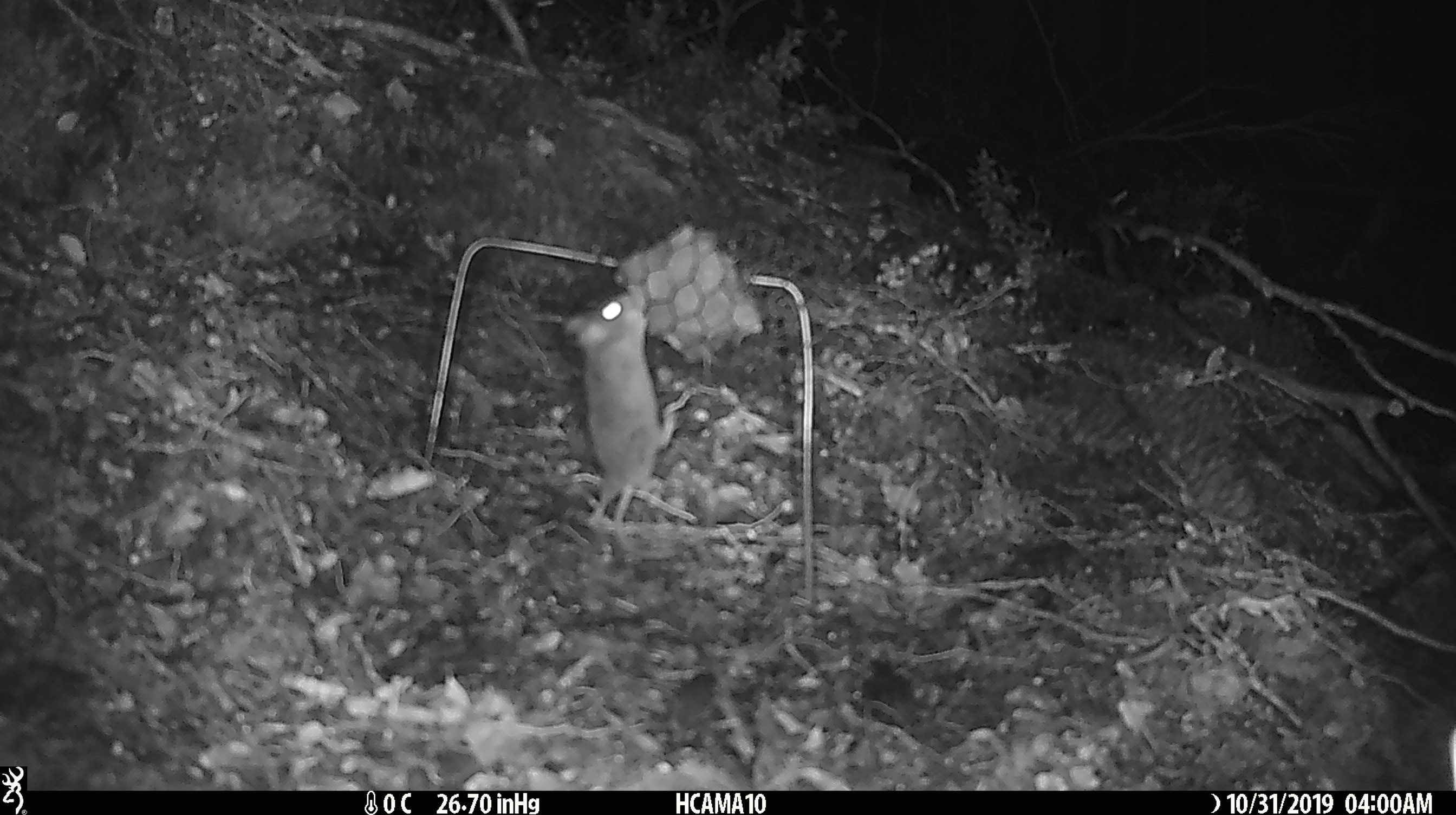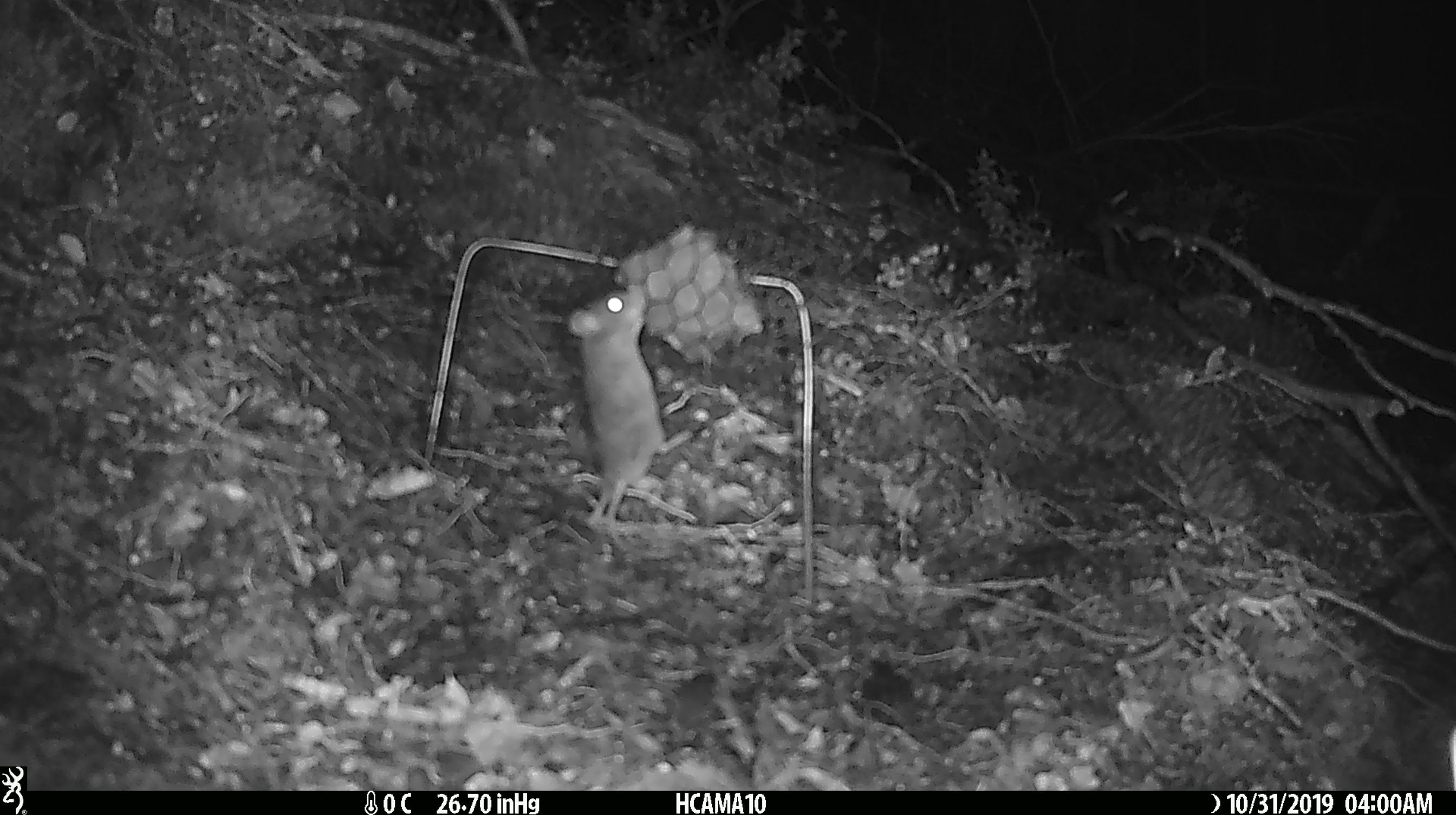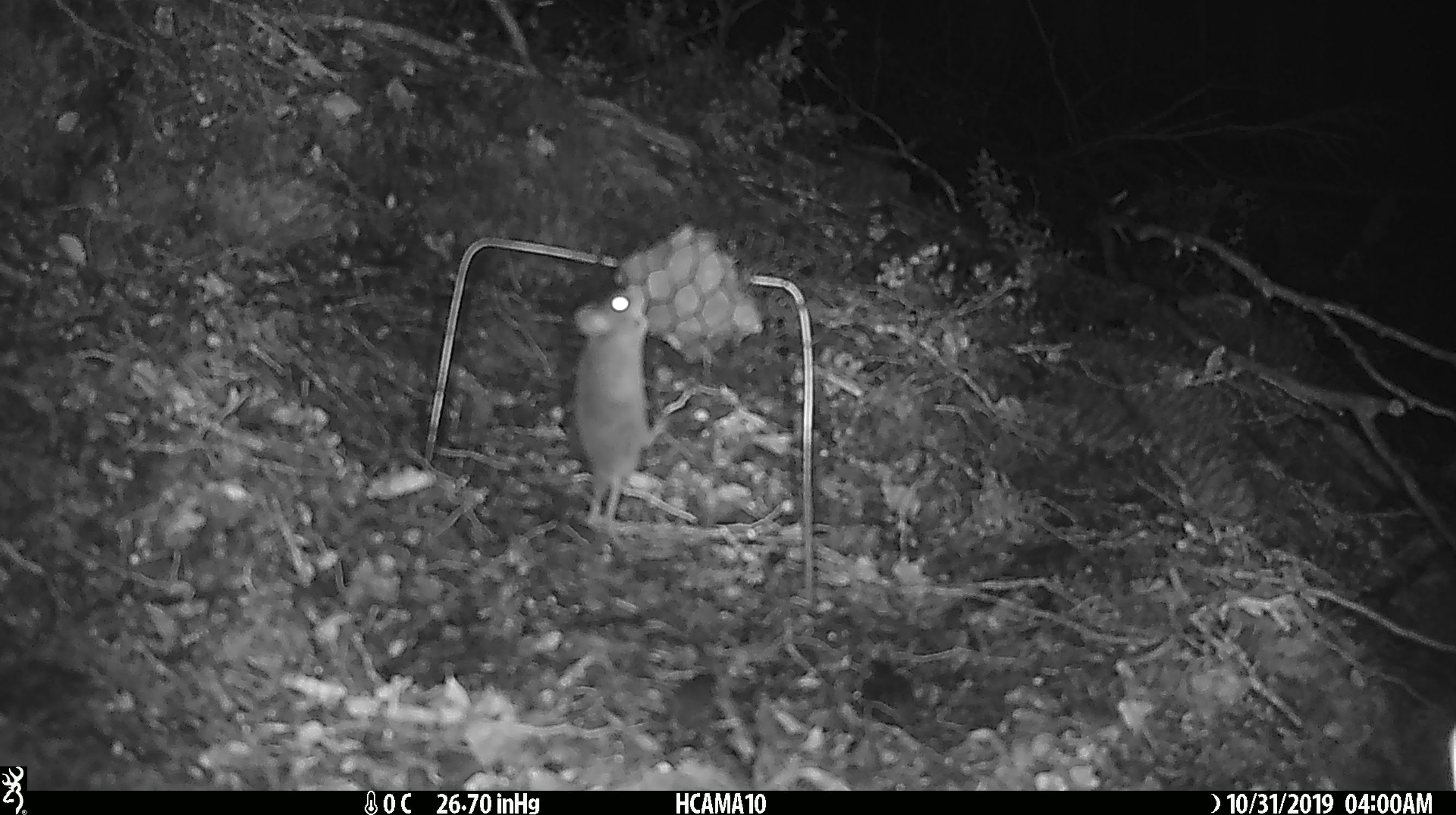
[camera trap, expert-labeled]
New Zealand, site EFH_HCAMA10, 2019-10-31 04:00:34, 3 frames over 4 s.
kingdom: Animalia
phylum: Chordata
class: Mammalia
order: Rodentia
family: Muridae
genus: Mus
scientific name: Mus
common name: mouse